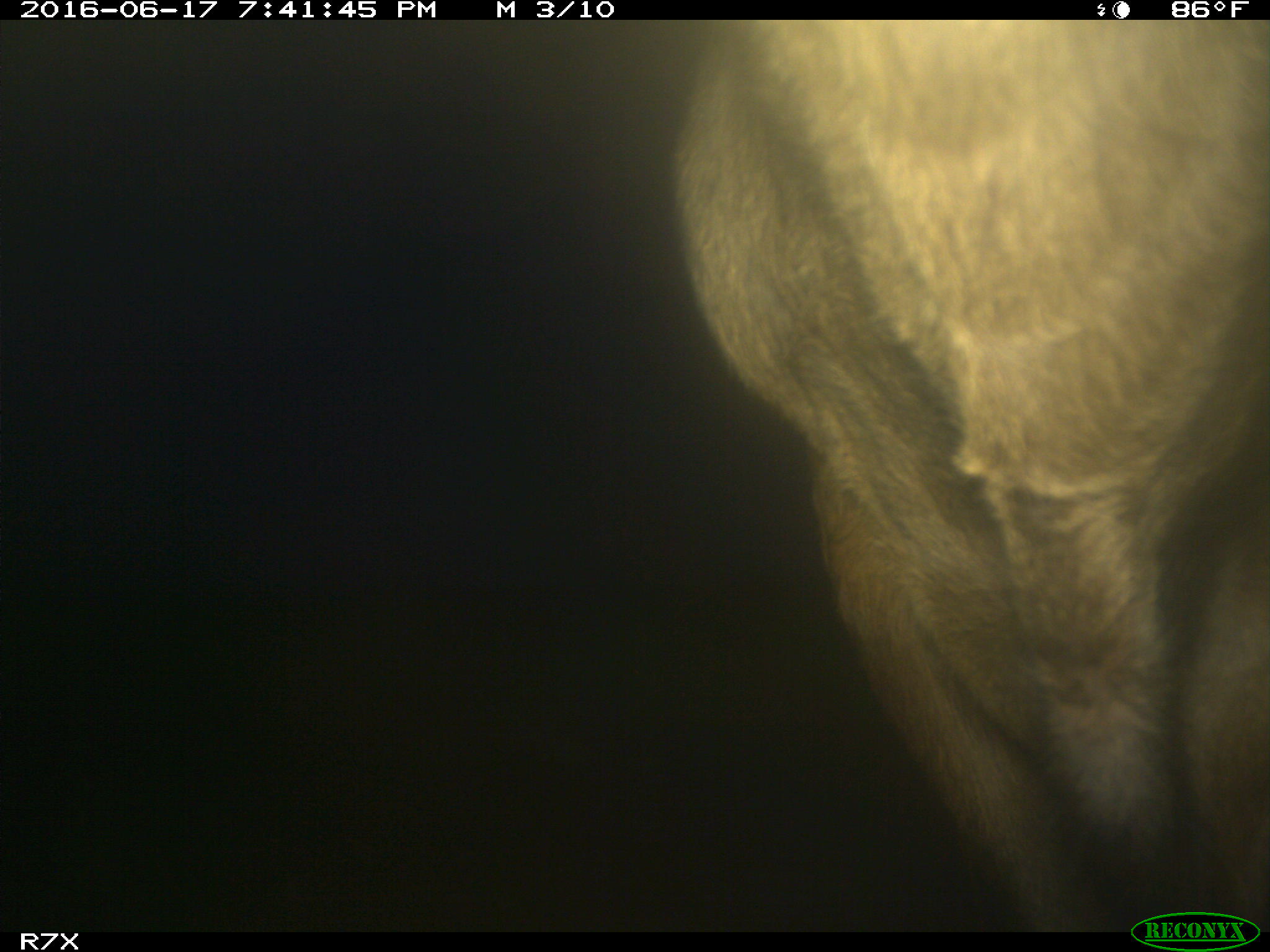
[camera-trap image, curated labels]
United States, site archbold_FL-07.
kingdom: Animalia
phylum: Chordata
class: Mammalia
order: Artiodactyla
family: Bovidae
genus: Bos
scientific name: Bos taurus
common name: domestic cow